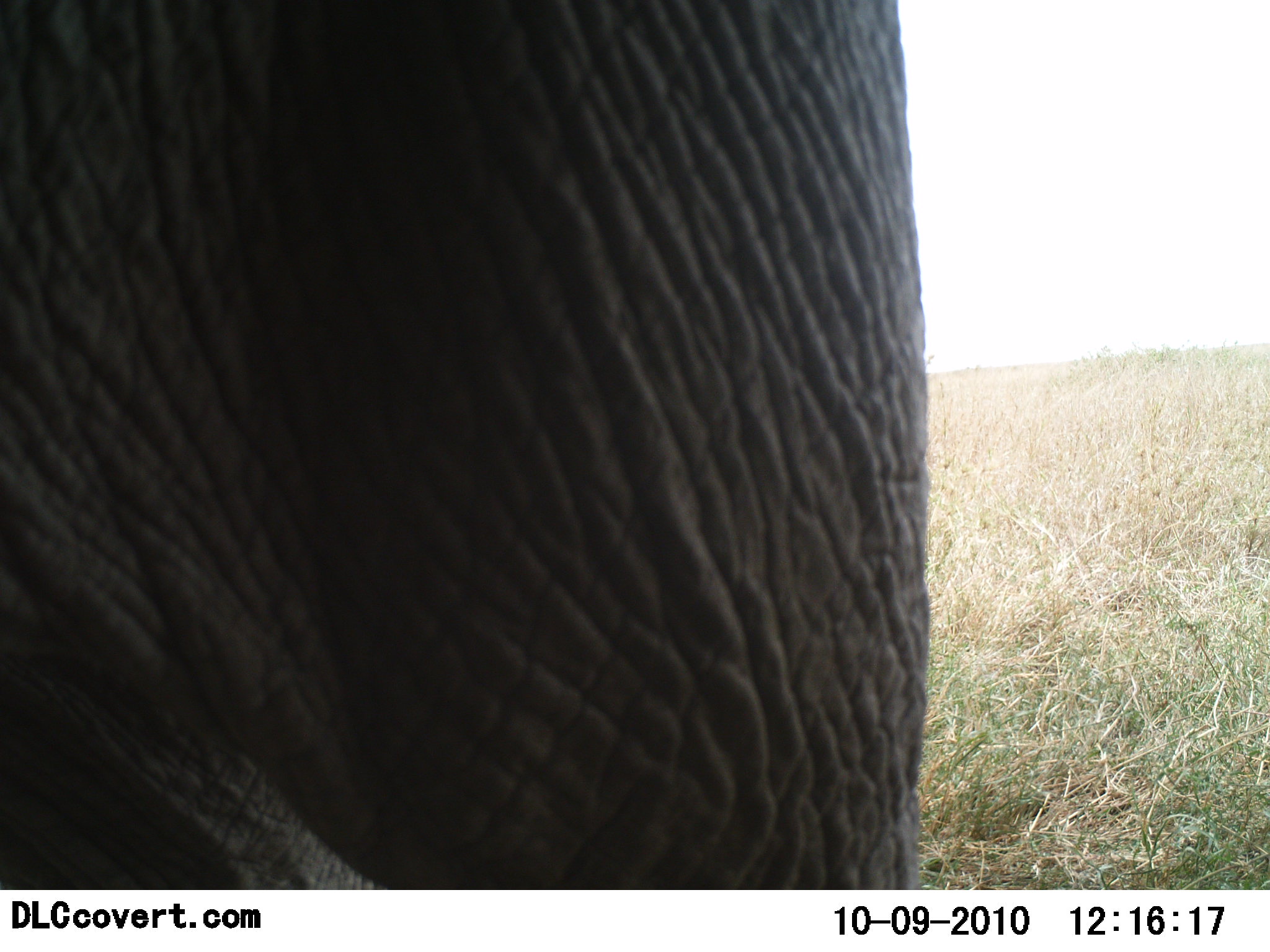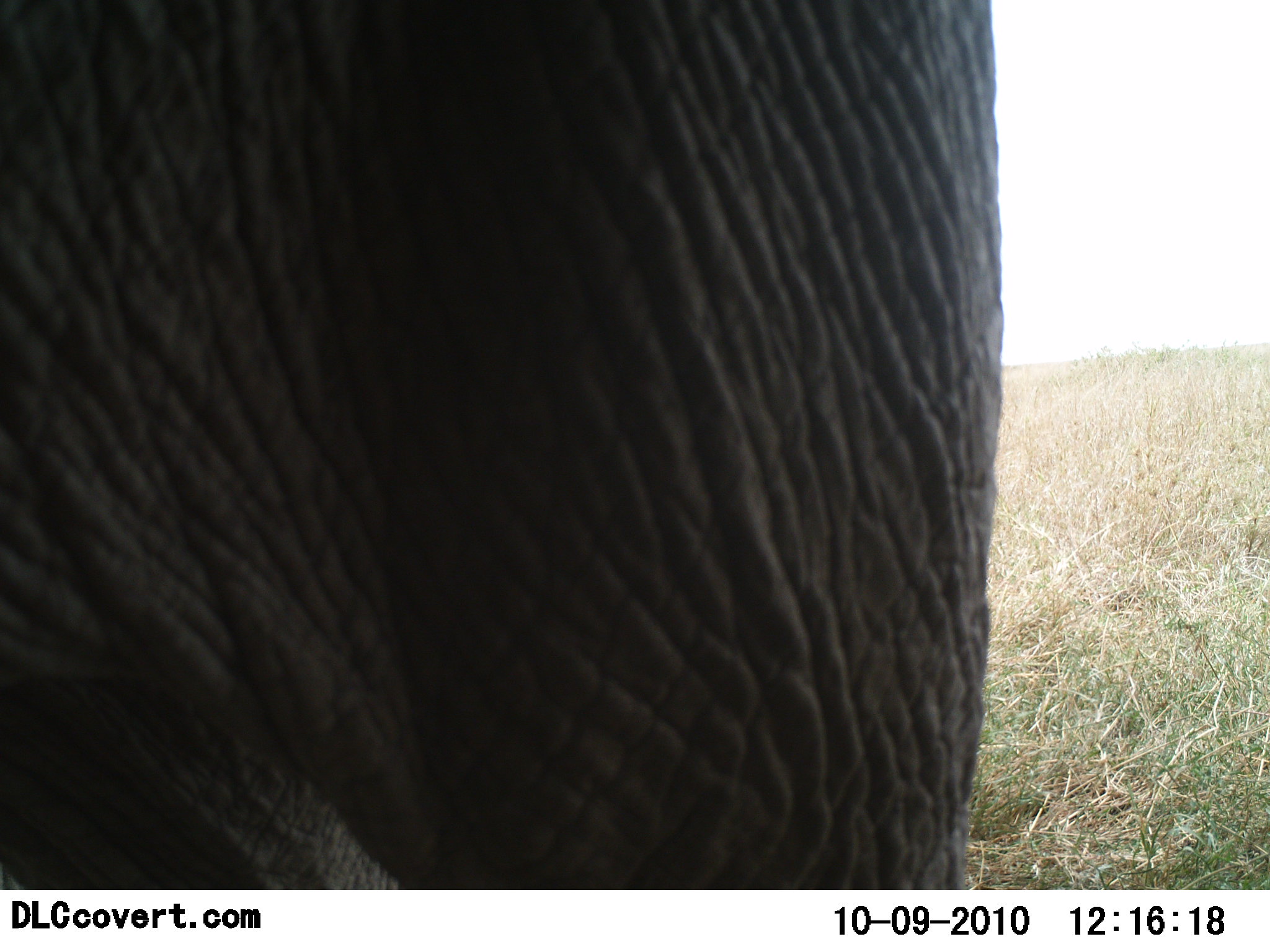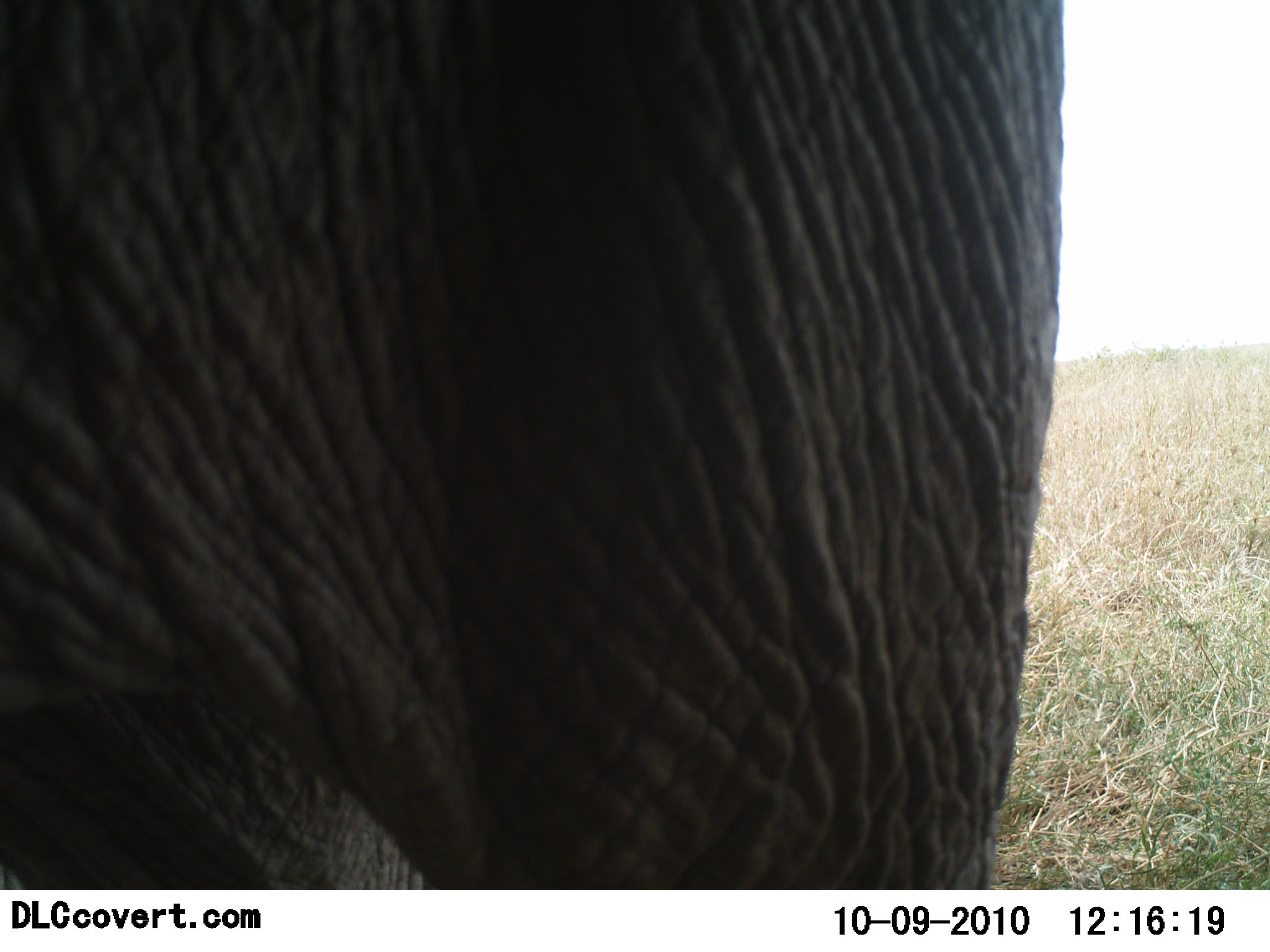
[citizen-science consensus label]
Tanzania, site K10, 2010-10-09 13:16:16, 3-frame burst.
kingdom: Animalia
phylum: Chordata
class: Mammalia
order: Proboscidea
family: Elephantidae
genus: Loxodonta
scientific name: Loxodonta africana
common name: african bush elephant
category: elephant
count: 1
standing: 92%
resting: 8%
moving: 0%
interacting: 0%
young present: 0%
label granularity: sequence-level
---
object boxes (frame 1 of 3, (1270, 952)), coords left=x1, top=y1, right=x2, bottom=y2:
animal: left=1, top=0, right=930, bottom=890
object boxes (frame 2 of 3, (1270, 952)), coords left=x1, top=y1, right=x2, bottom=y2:
animal: left=0, top=1, right=1003, bottom=889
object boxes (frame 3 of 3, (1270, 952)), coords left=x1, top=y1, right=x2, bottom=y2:
animal: left=2, top=2, right=1064, bottom=892